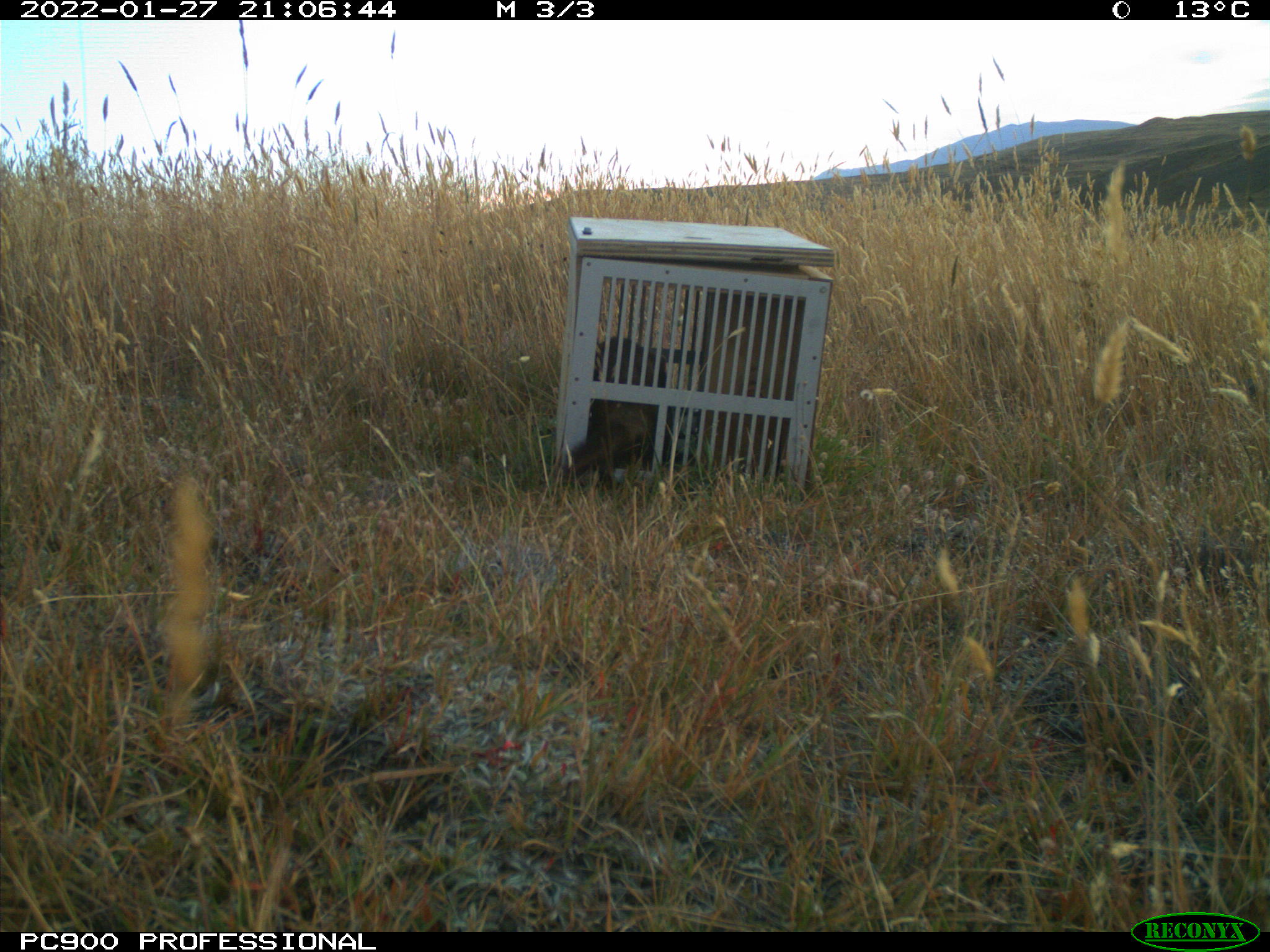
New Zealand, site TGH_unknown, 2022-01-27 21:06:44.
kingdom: Animalia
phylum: Chordata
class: Mammalia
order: Carnivora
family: Mustelidae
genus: Mustela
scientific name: Mustela furo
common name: ferret